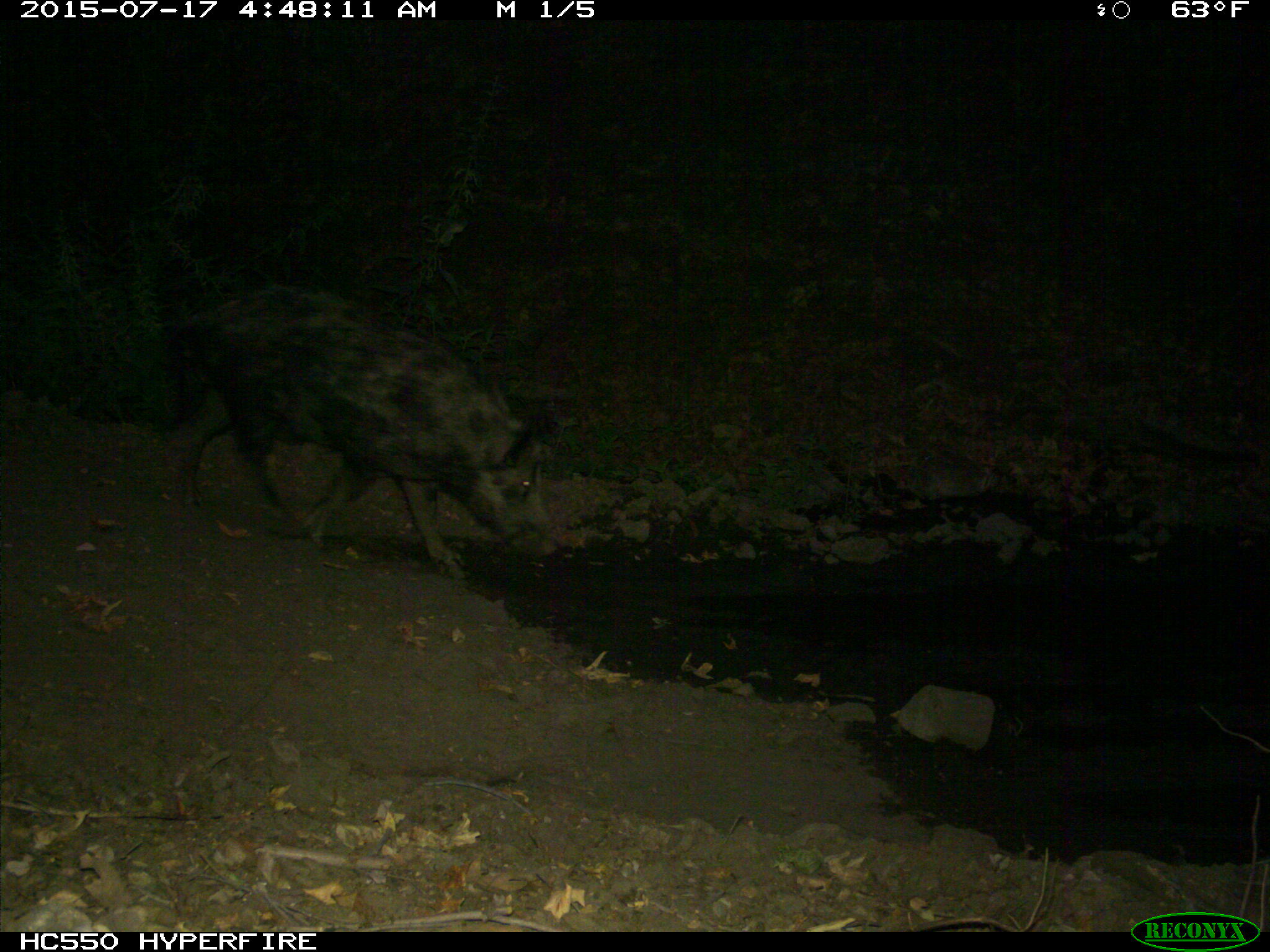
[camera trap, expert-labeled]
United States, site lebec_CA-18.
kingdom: Animalia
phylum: Chordata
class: Mammalia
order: Artiodactyla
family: Suidae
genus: Sus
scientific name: Sus scrofa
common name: wild boar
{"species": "Sus scrofa (wild boar)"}